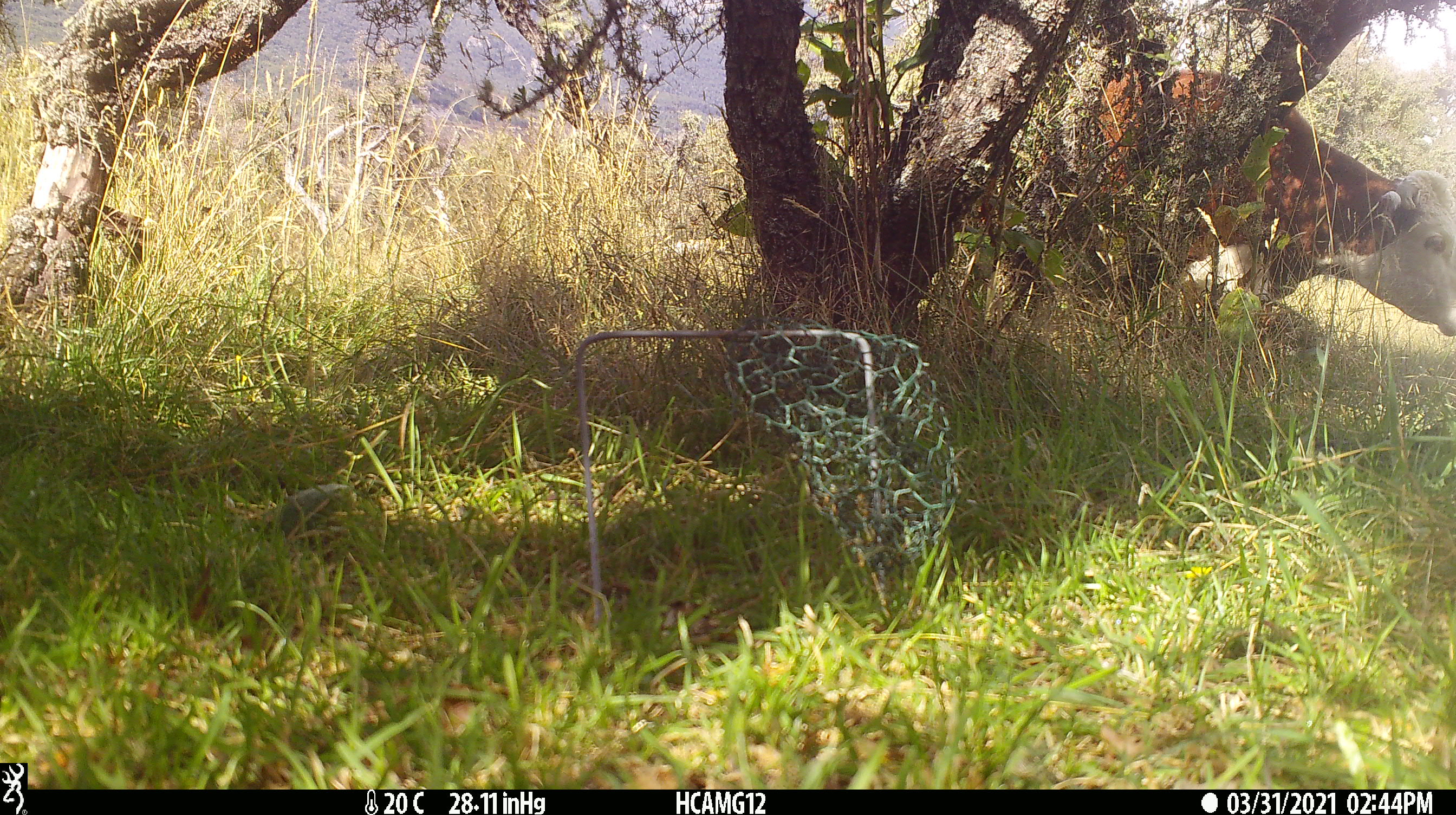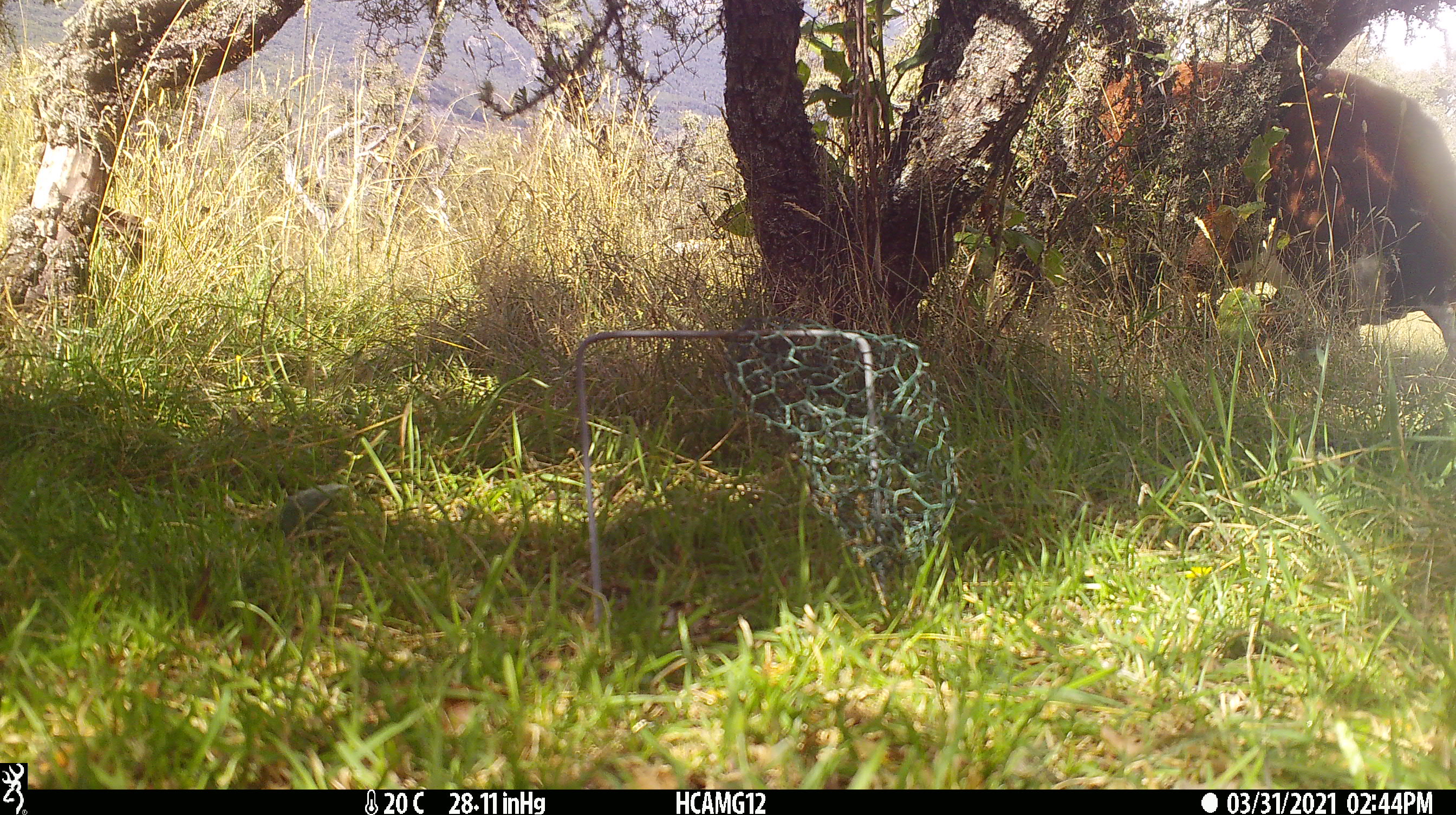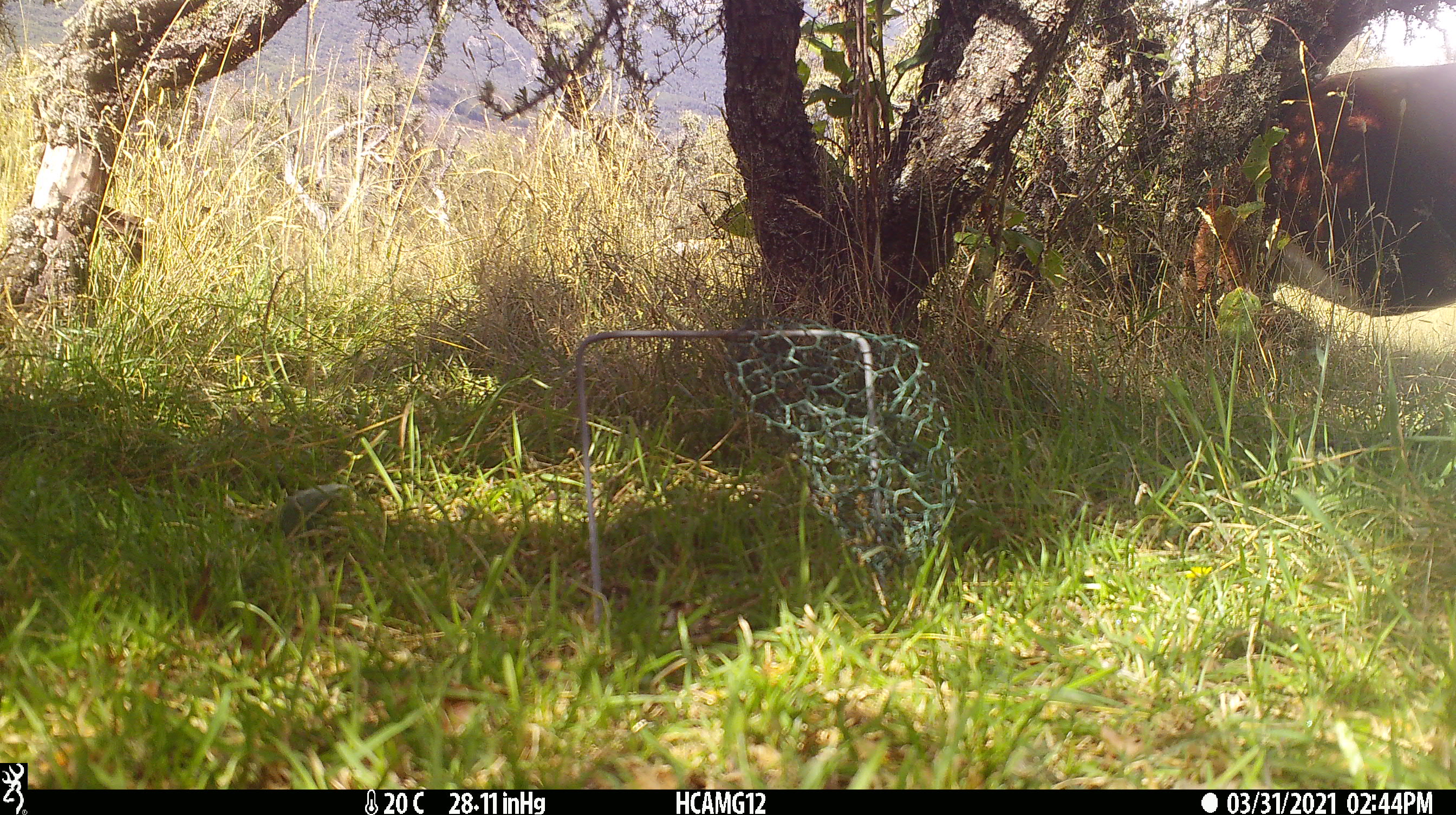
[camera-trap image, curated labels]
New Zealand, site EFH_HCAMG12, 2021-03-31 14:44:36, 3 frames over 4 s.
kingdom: Animalia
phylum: Chordata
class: Mammalia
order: Artiodactyla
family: Bovidae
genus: Bos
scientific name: Bos taurus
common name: domestic cow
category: cow